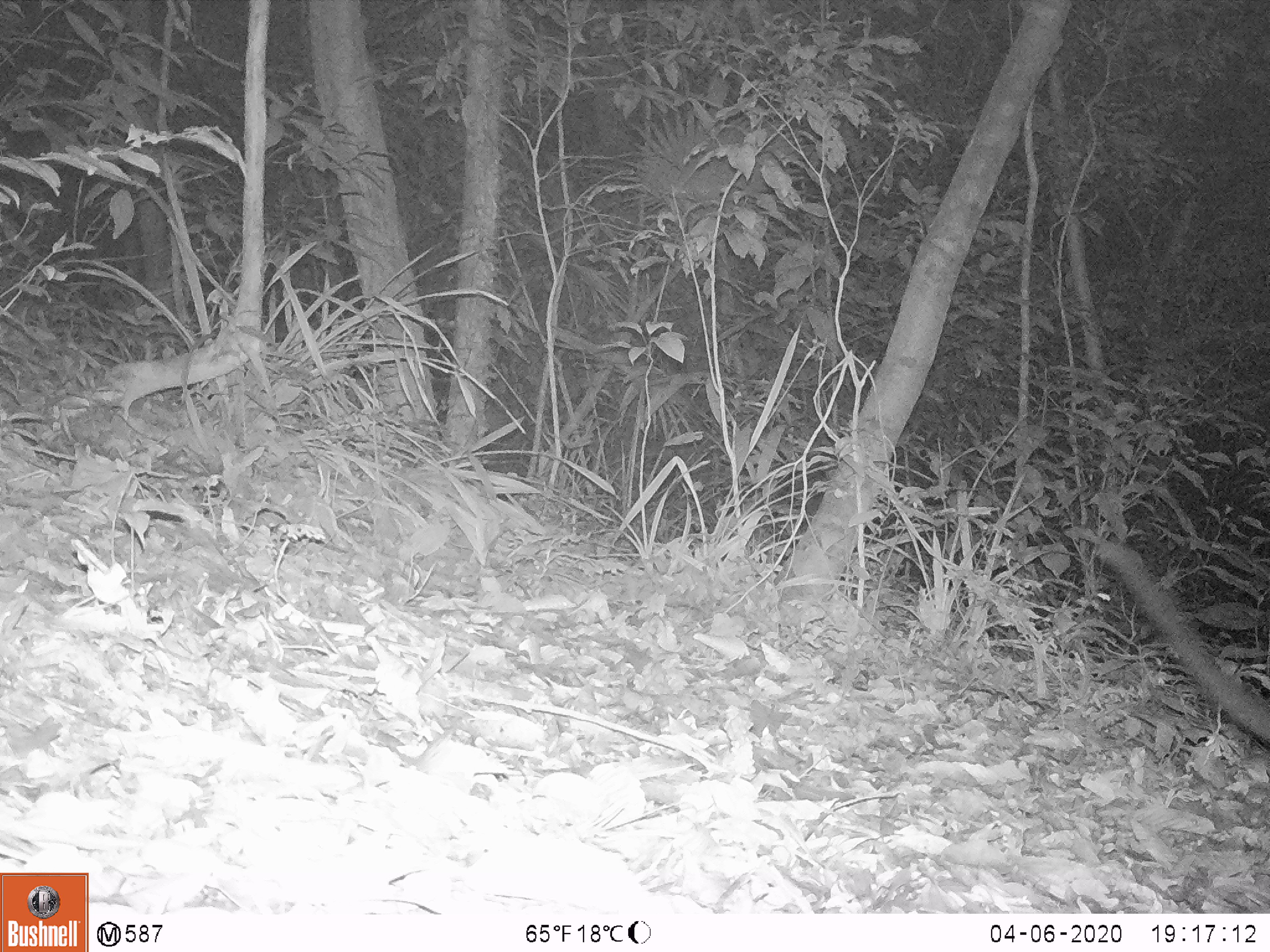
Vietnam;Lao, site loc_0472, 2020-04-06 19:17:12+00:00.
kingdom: Animalia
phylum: Chordata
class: Mammalia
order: Carnivora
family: Viverridae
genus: Paguma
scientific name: Paguma larvata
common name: masked palm civet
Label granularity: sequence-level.